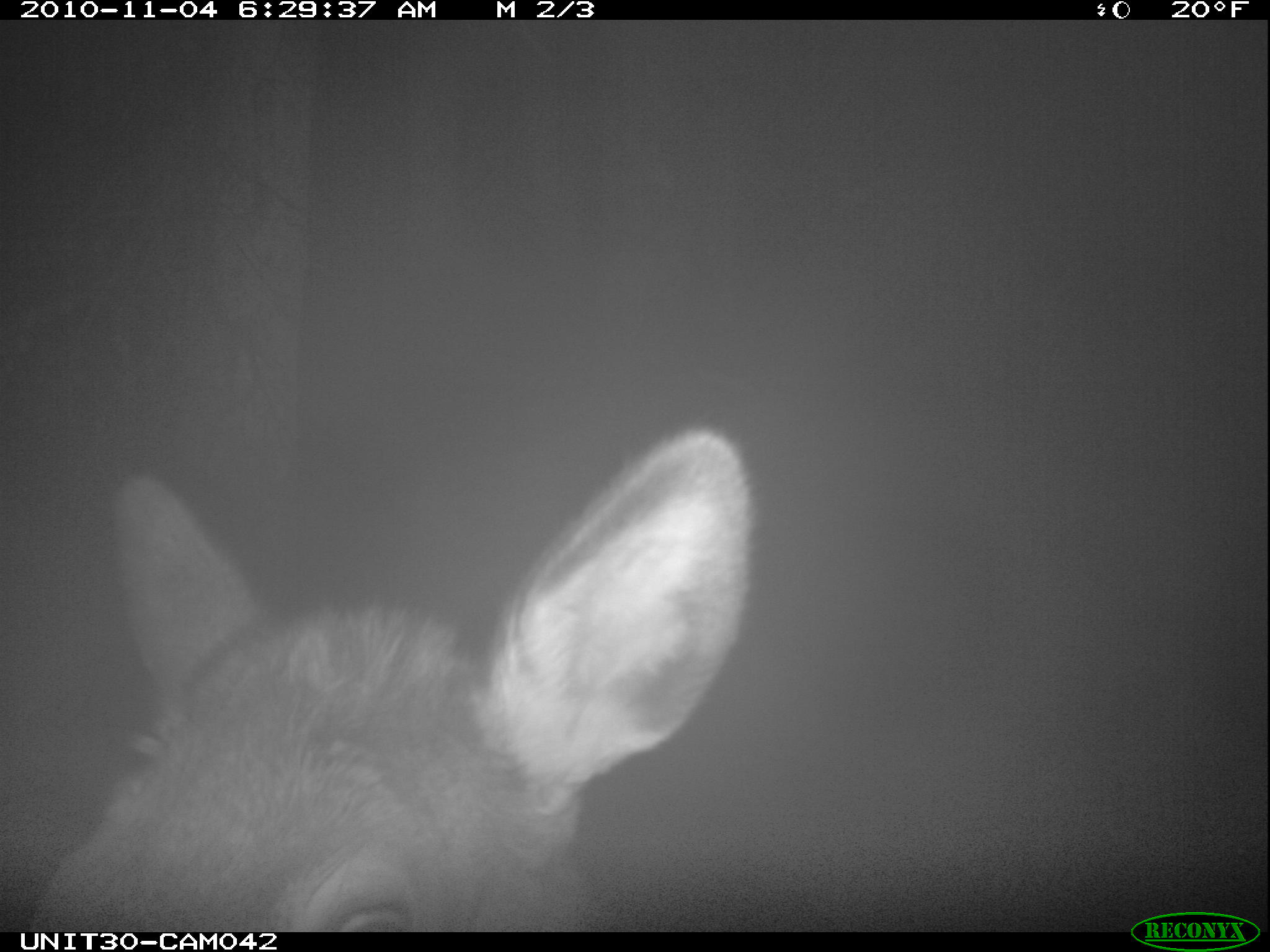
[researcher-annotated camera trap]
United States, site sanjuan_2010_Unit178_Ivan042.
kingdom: Animalia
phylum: Chordata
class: Mammalia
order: Artiodactyla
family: Cervidae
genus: Cervus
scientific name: Cervus elaphus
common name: red deer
Cervus elaphus (red deer).